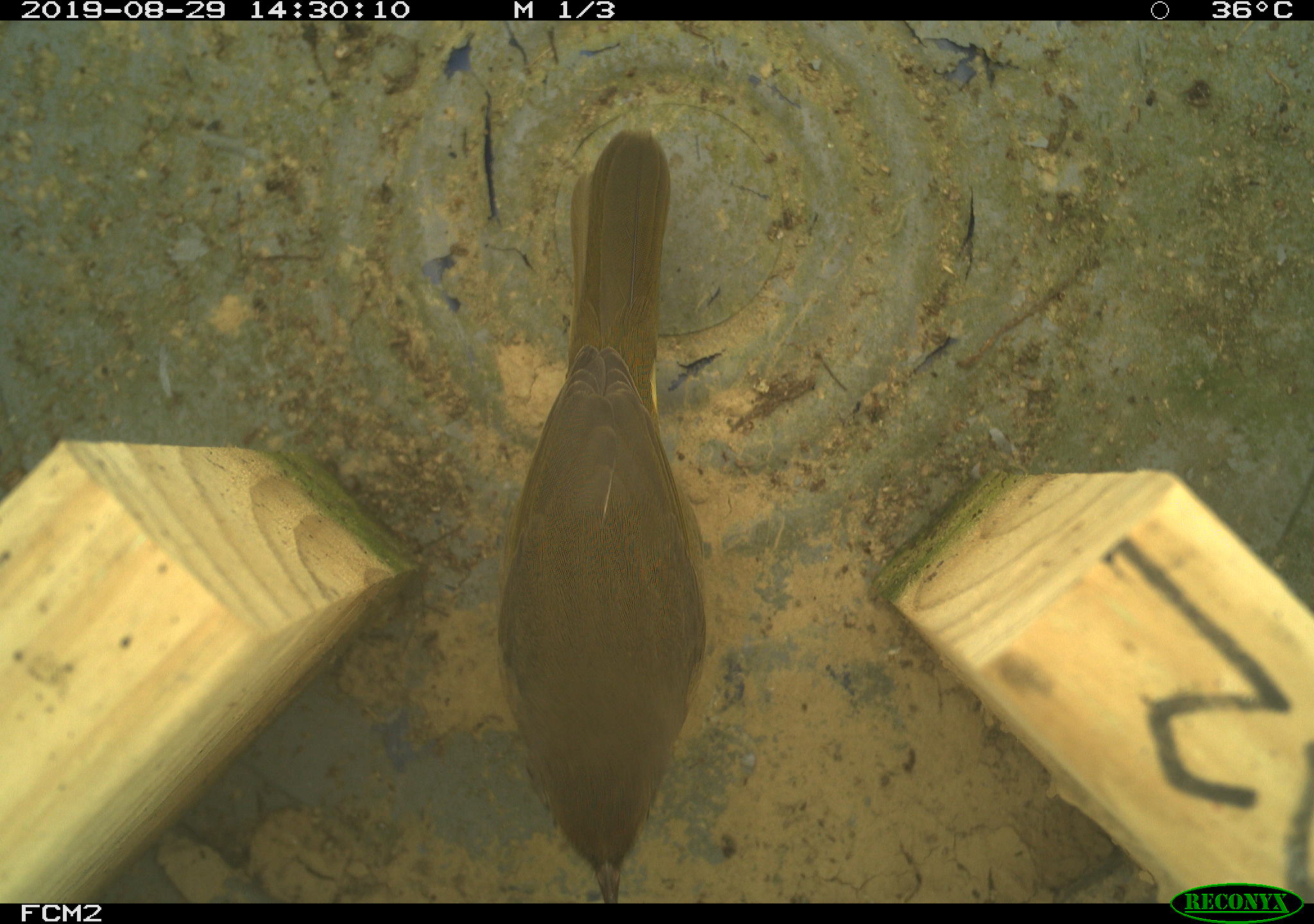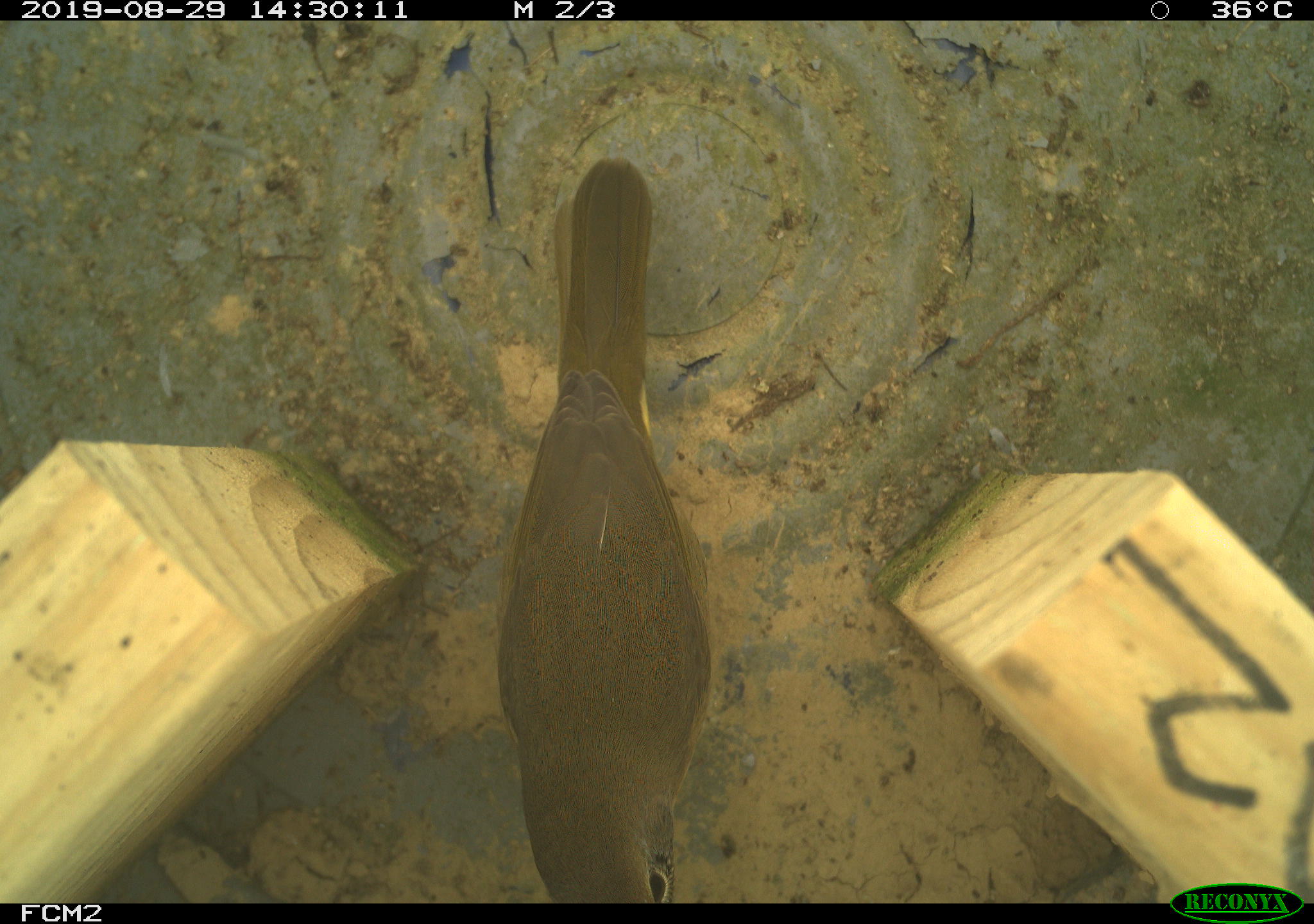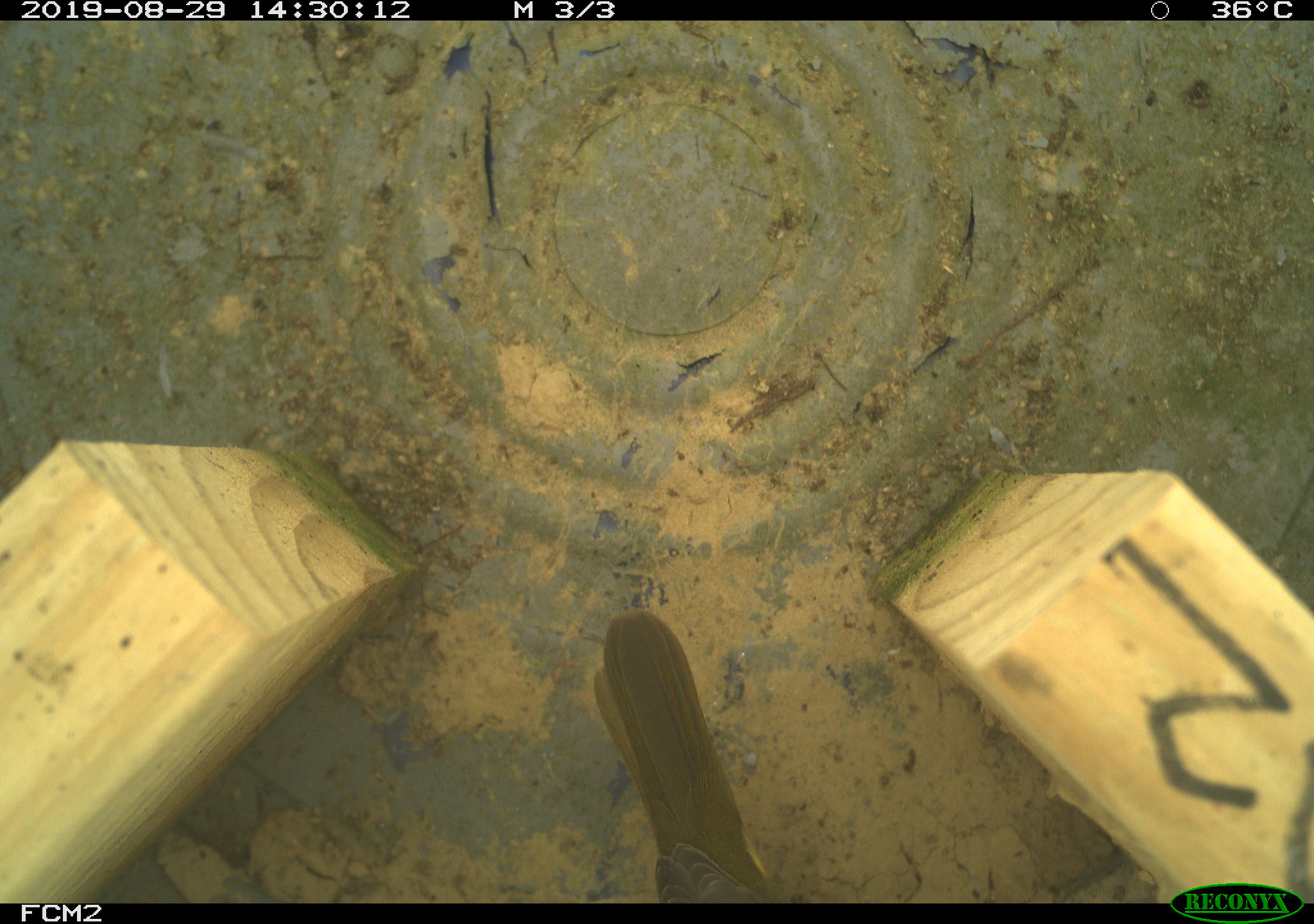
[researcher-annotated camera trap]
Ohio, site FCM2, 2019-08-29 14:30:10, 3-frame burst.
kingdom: Animalia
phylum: Chordata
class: Aves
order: Passeriformes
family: Parulidae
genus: Geothlypis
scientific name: Geothlypis trichas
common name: common yellowthroat